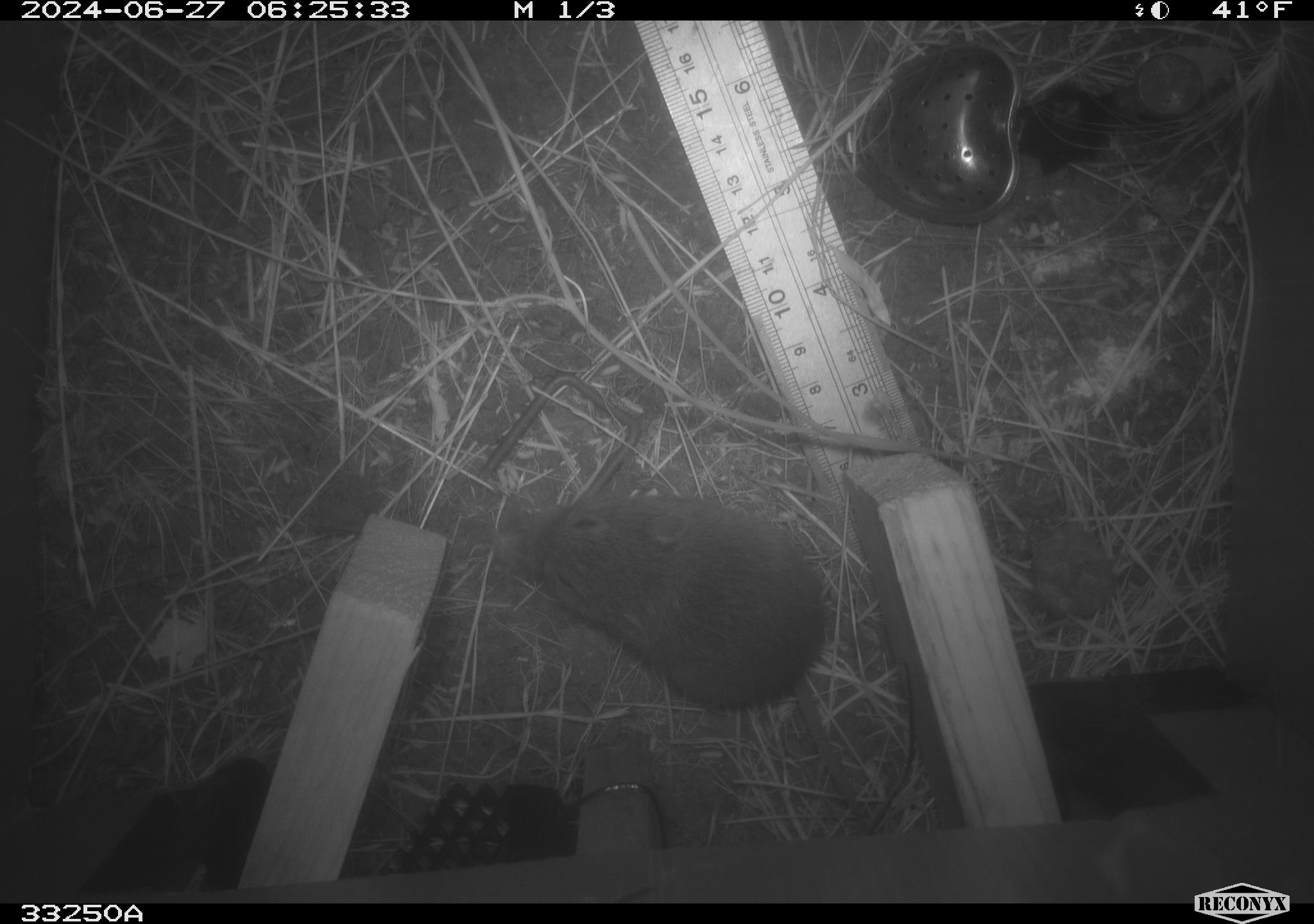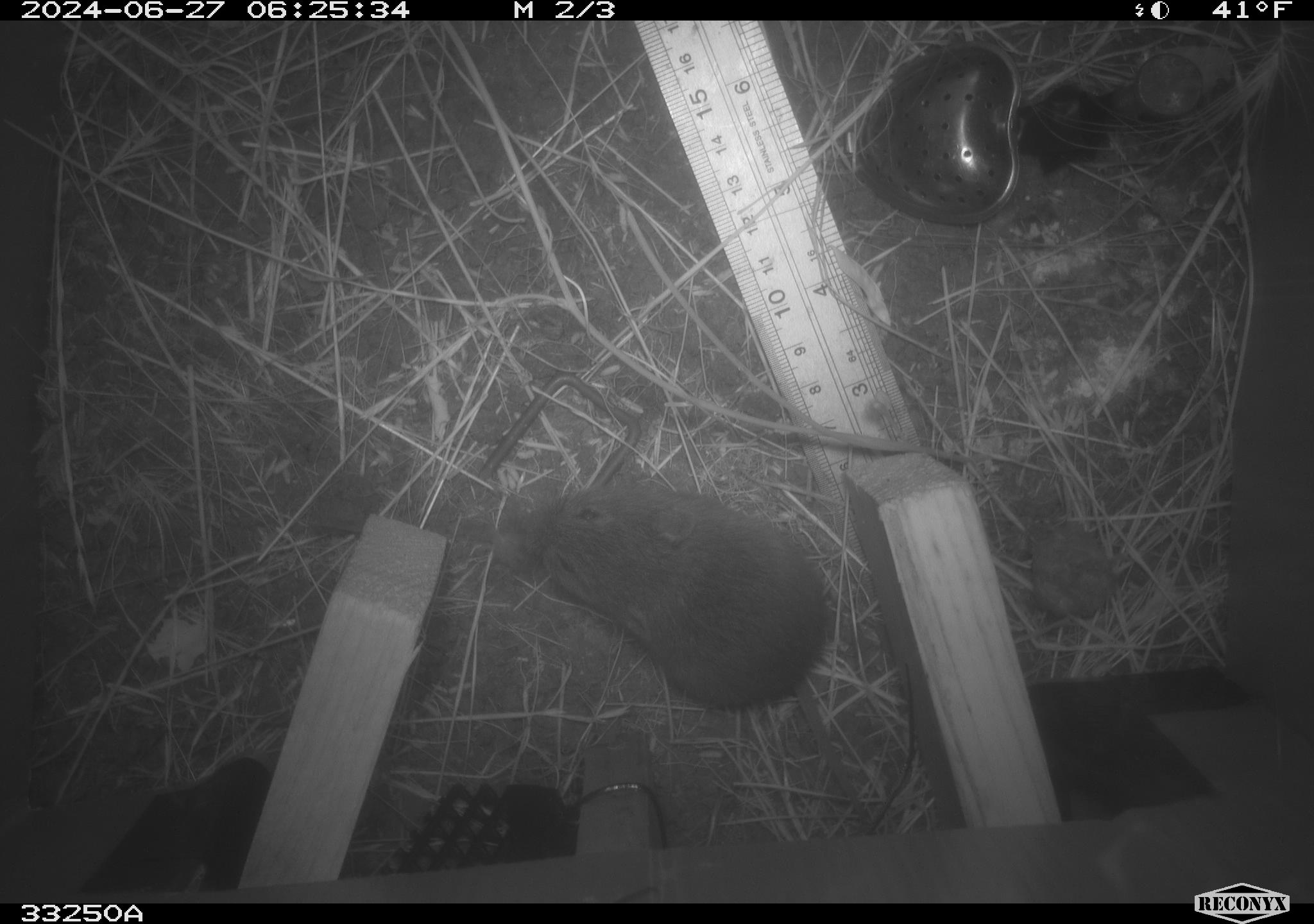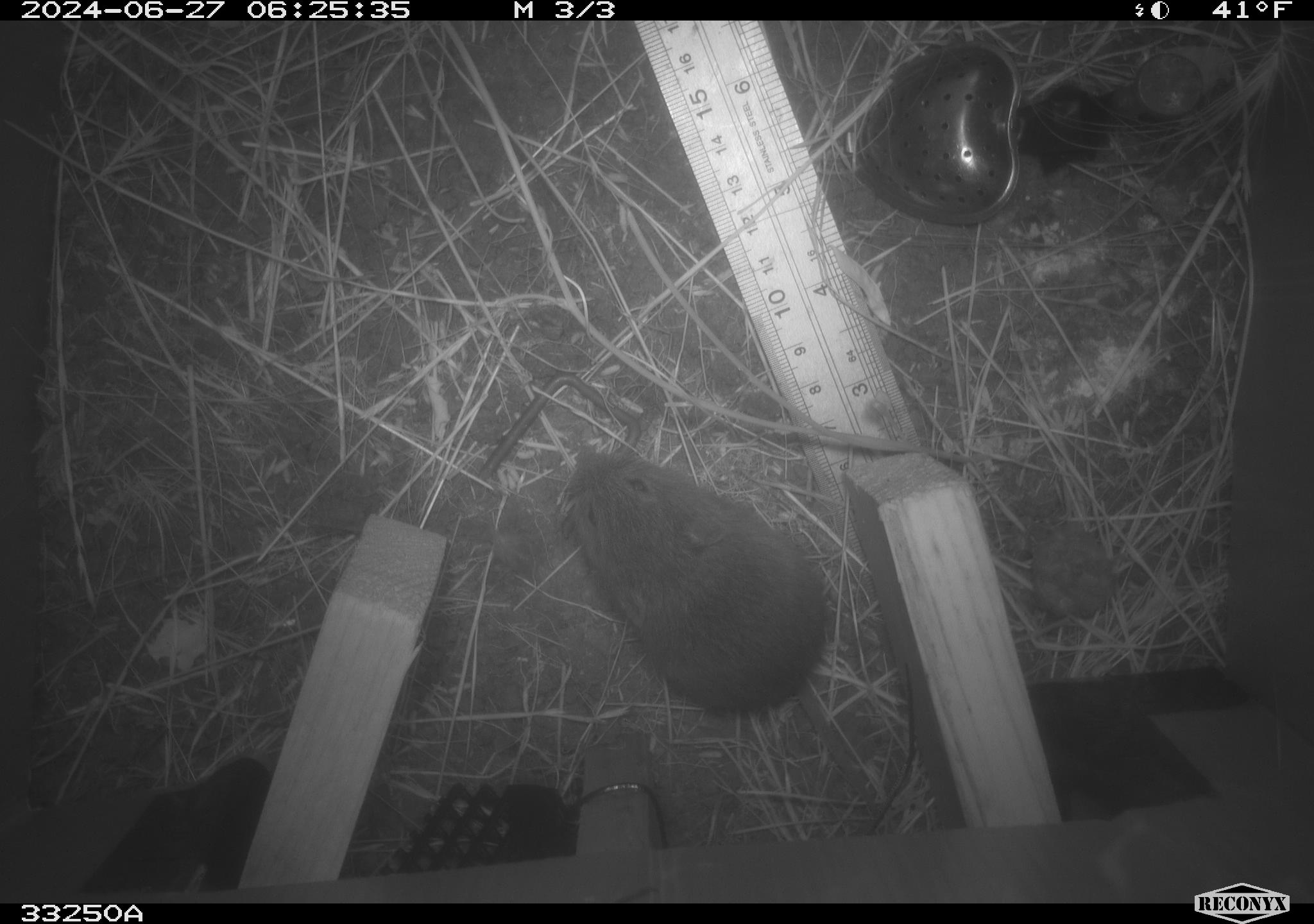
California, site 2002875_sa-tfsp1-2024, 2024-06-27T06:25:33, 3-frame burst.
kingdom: Animalia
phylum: Chordata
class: Mammalia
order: Rodentia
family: Cricetidae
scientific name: Arvicolinae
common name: voles, lemmings, and muskrats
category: arvicolinae subfamily